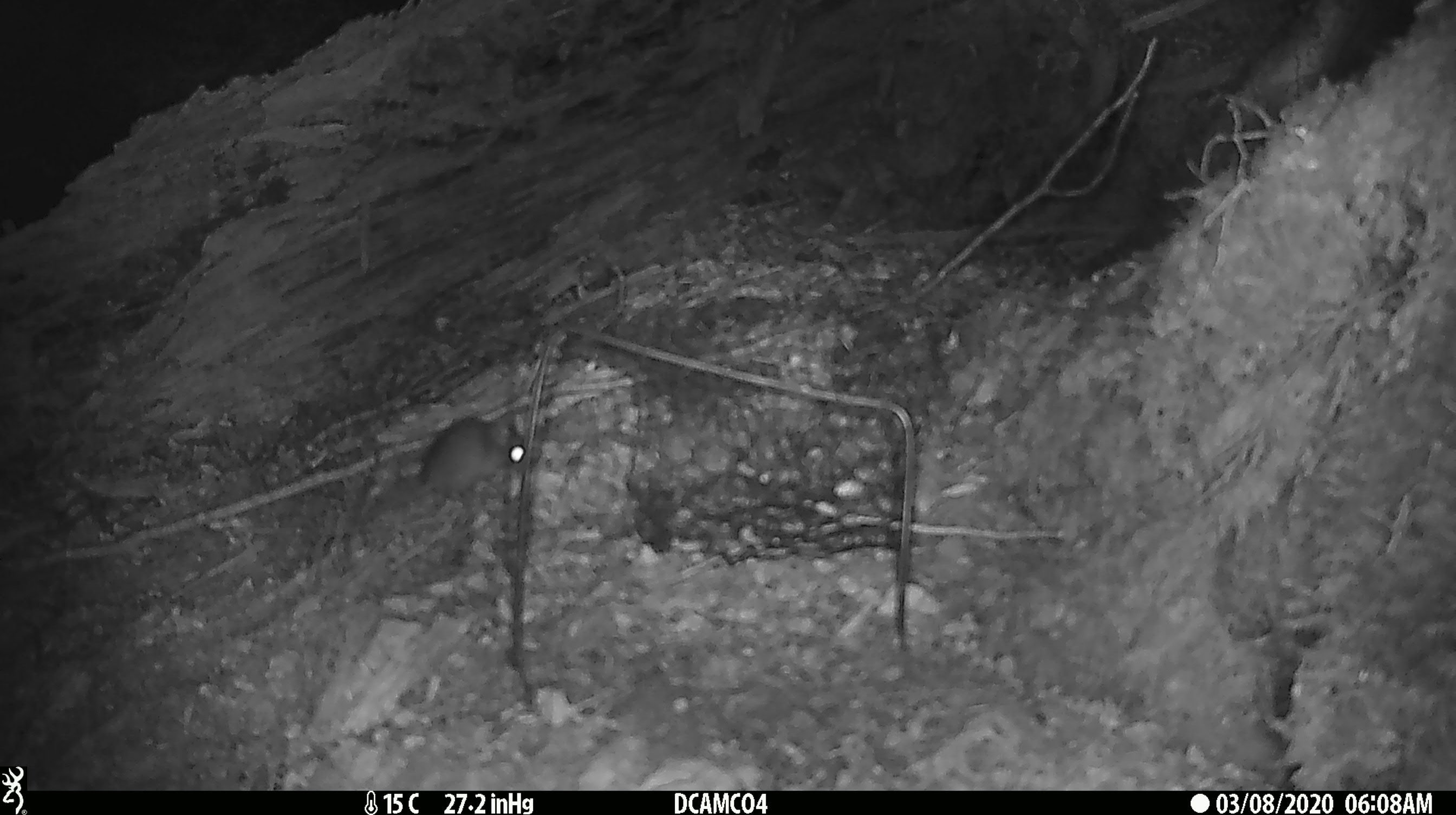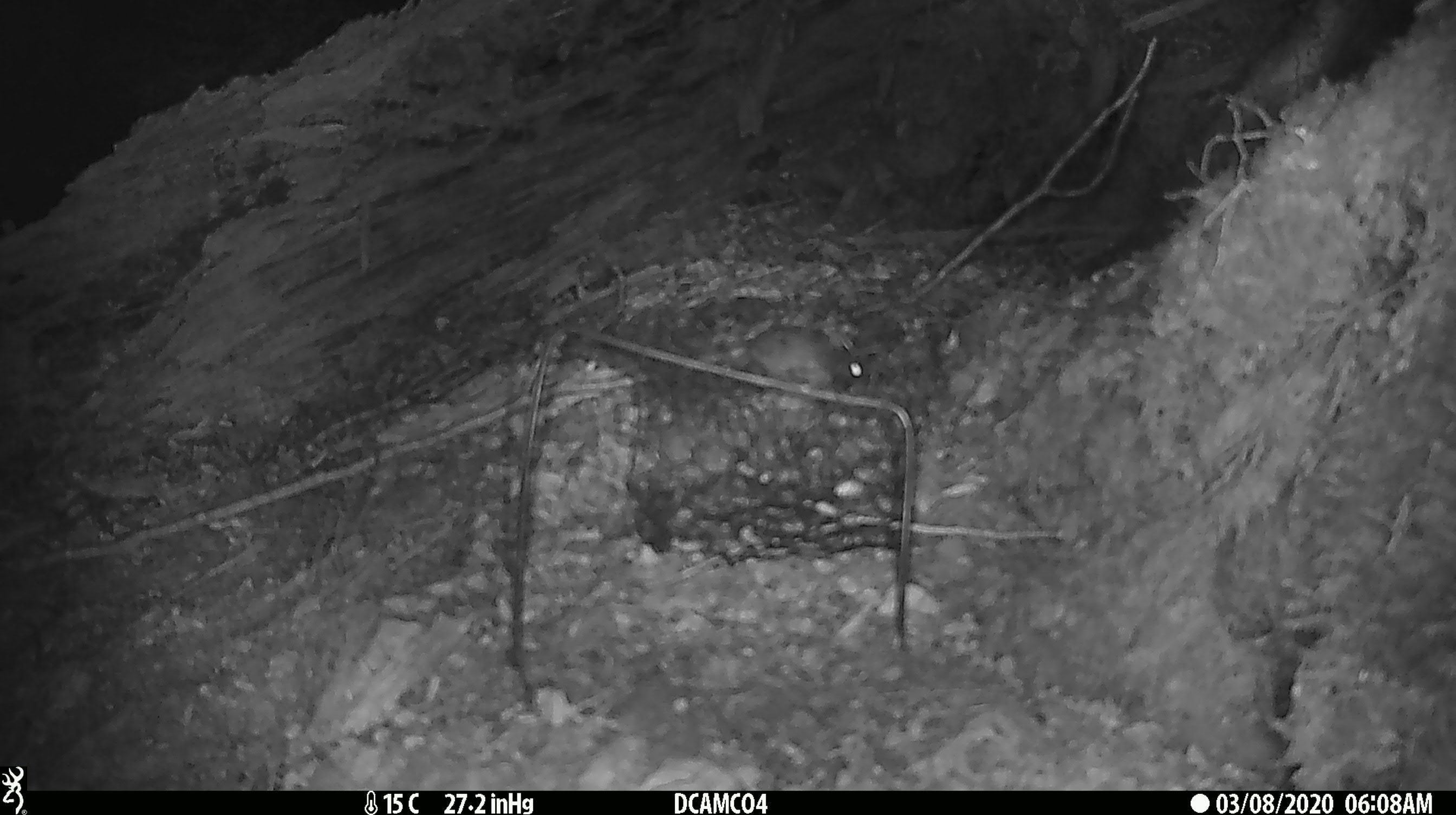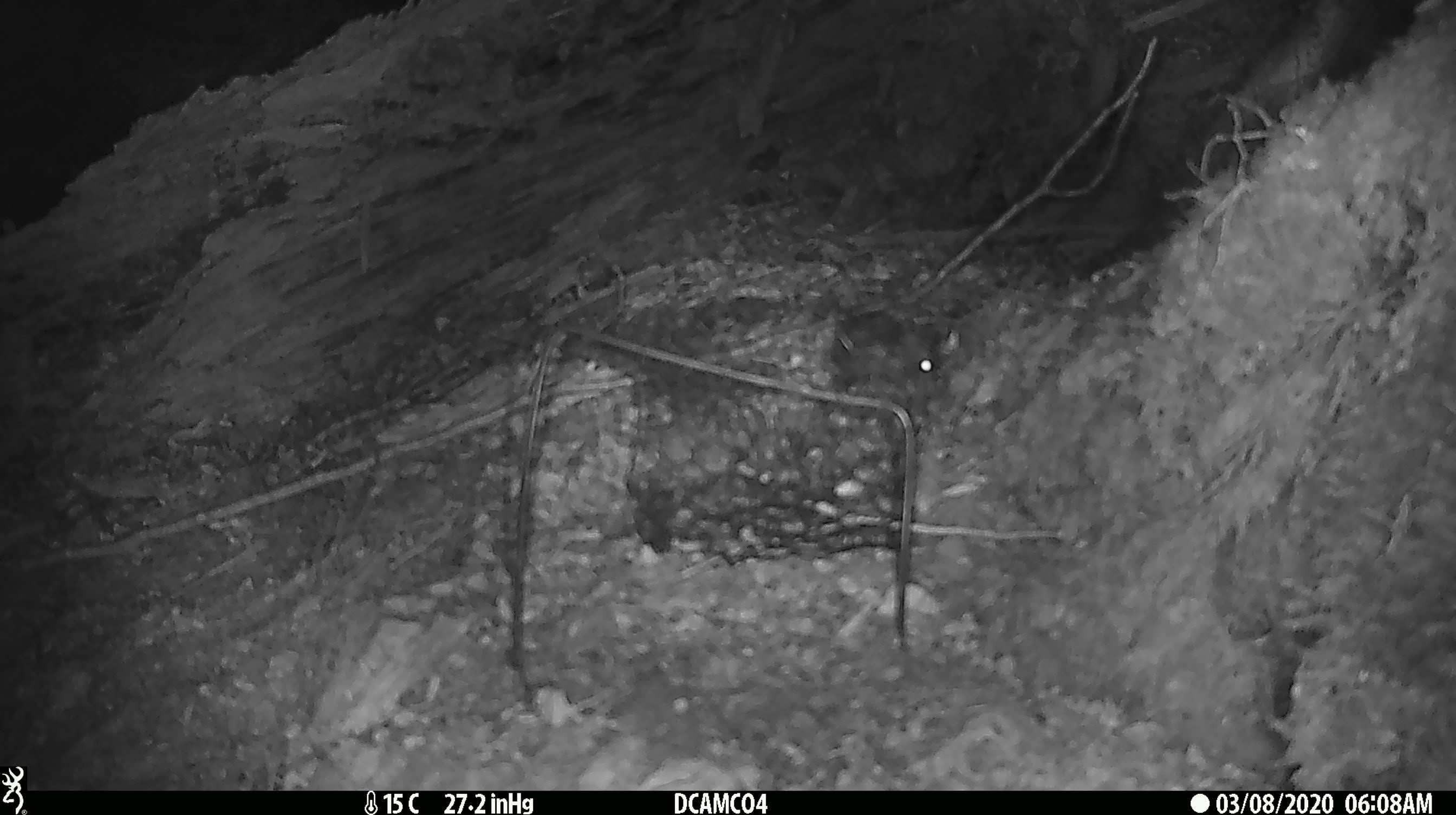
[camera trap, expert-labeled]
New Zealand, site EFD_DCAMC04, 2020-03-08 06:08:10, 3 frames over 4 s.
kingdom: Animalia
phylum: Chordata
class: Mammalia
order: Rodentia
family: Muridae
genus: Mus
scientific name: Mus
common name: mouse